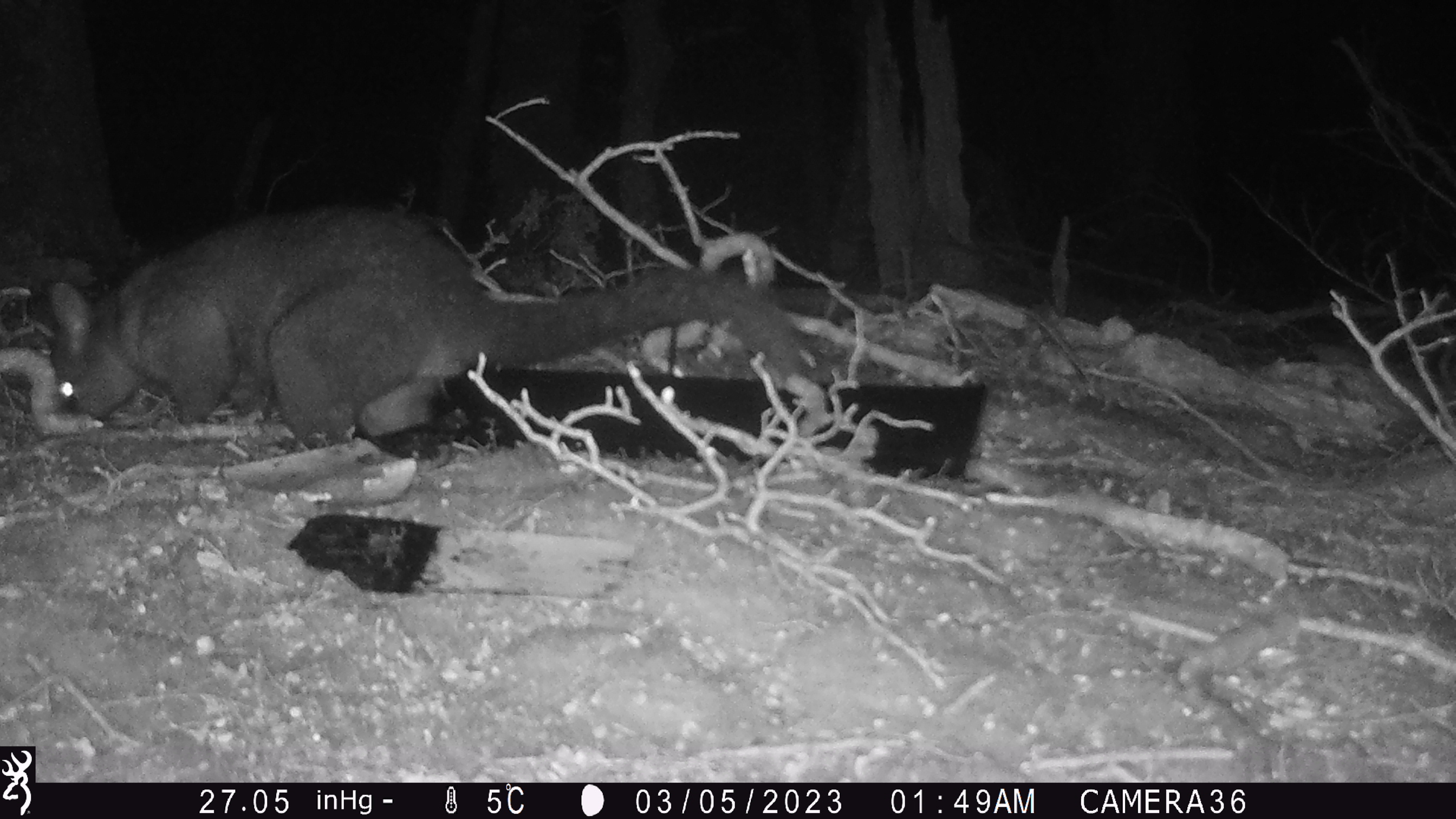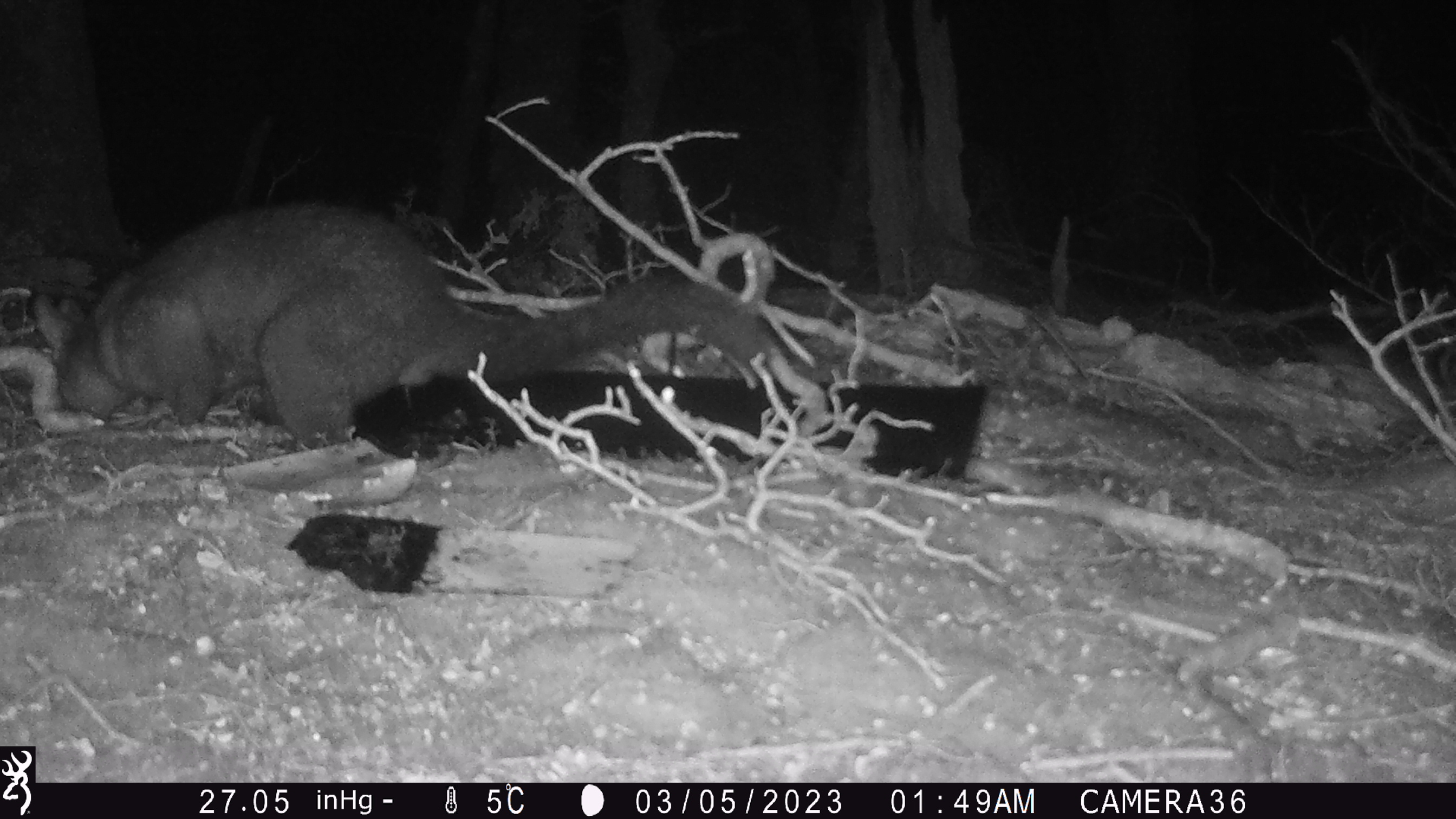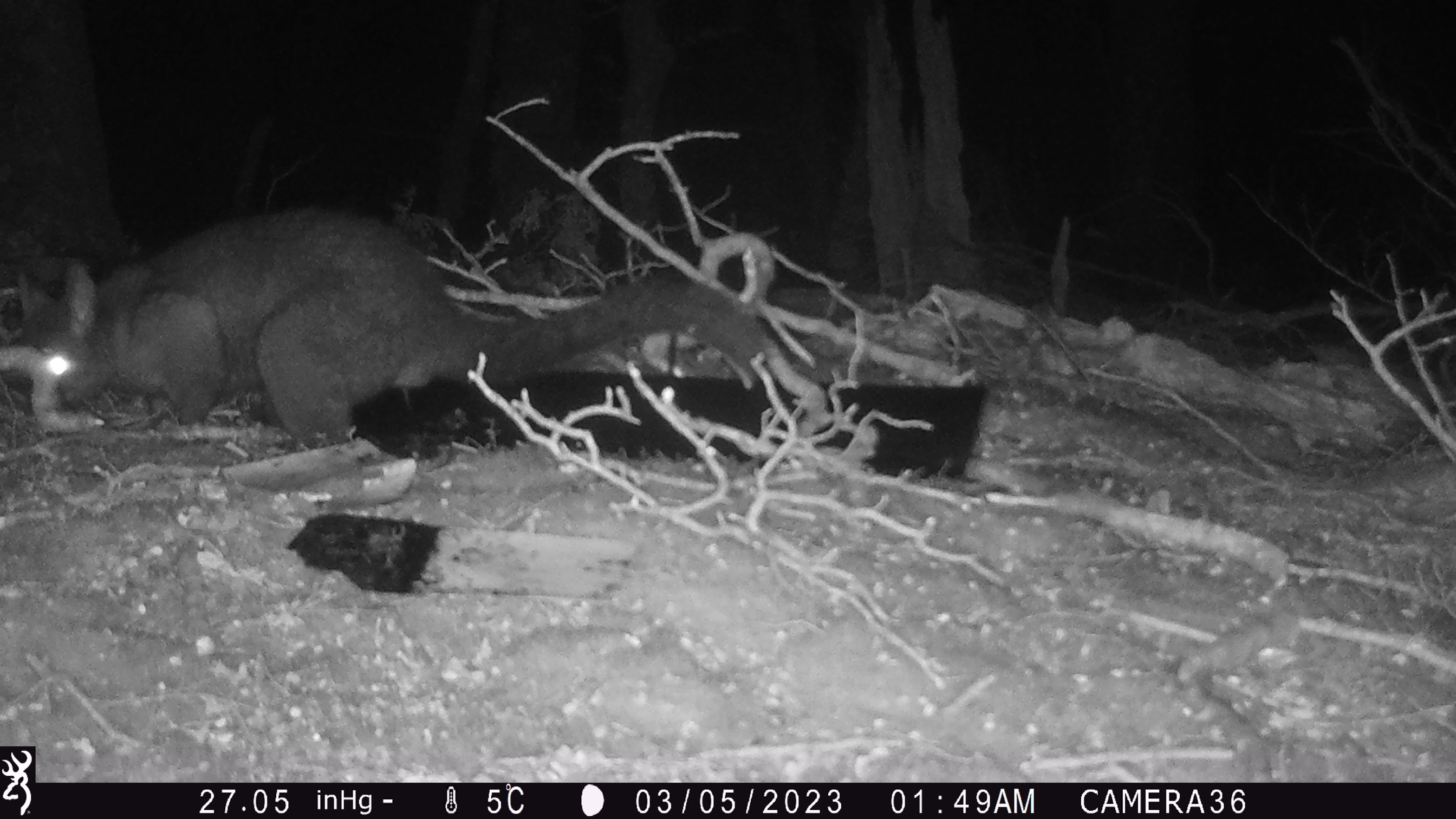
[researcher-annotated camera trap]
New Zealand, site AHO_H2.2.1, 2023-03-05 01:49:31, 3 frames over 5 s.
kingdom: Animalia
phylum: Chordata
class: Mammalia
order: Carnivora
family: Mustelidae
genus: Mustela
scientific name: Mustela erminea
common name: stoat